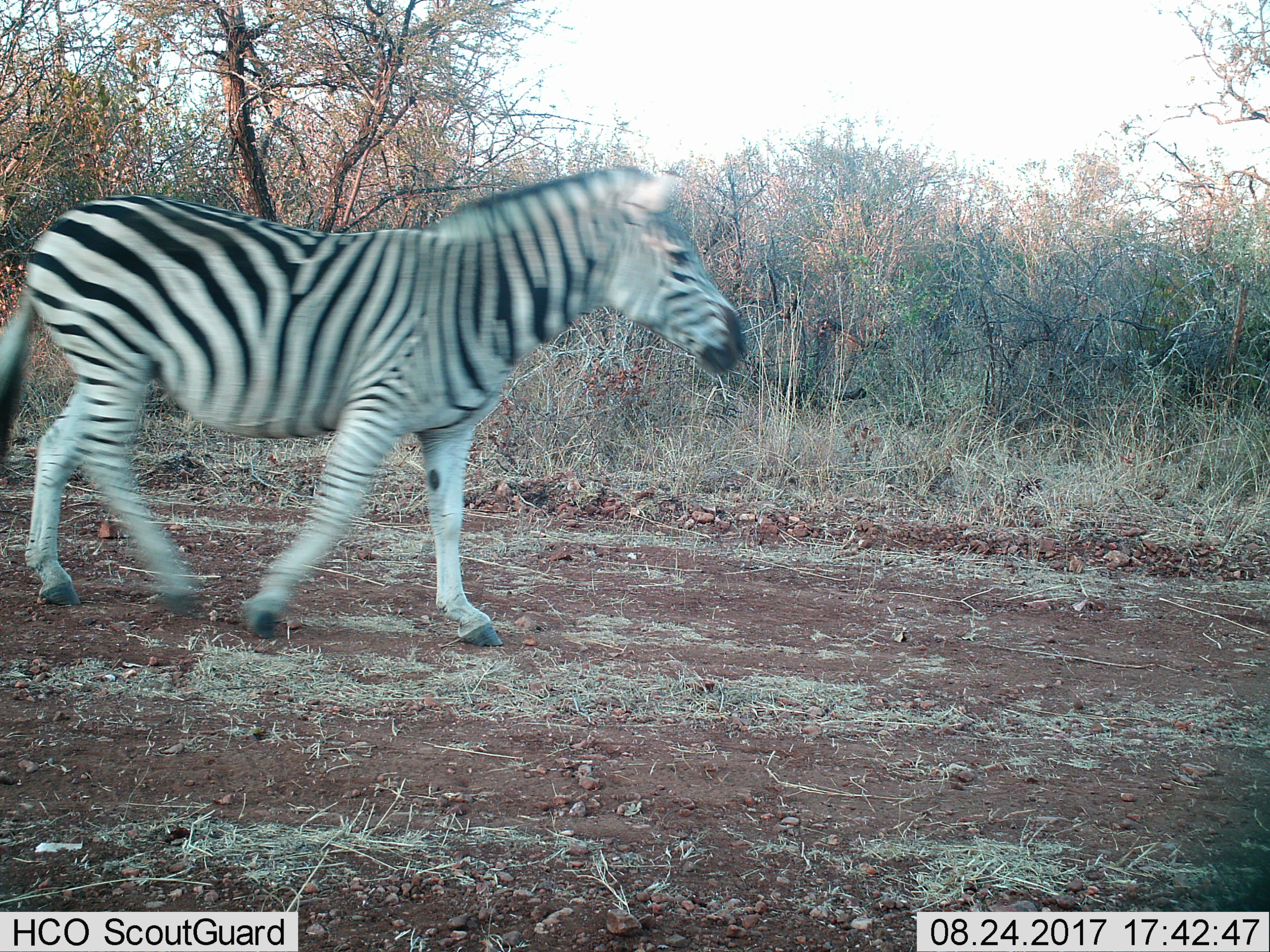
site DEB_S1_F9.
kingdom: Animalia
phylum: Chordata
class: Mammalia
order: Perissodactyla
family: Equidae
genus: Equus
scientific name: Equus quagga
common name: plains zebra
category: zebraplains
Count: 1.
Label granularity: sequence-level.